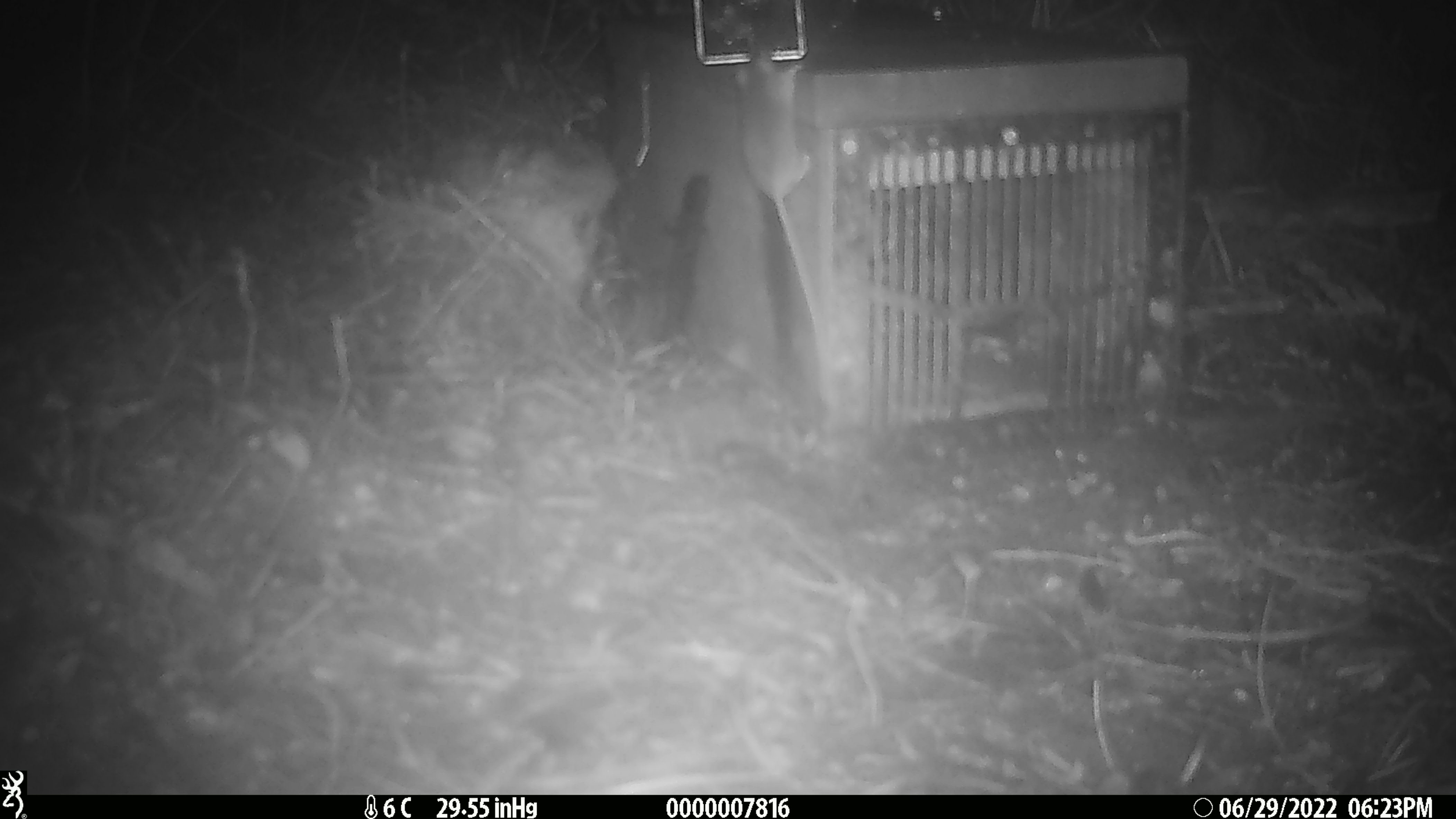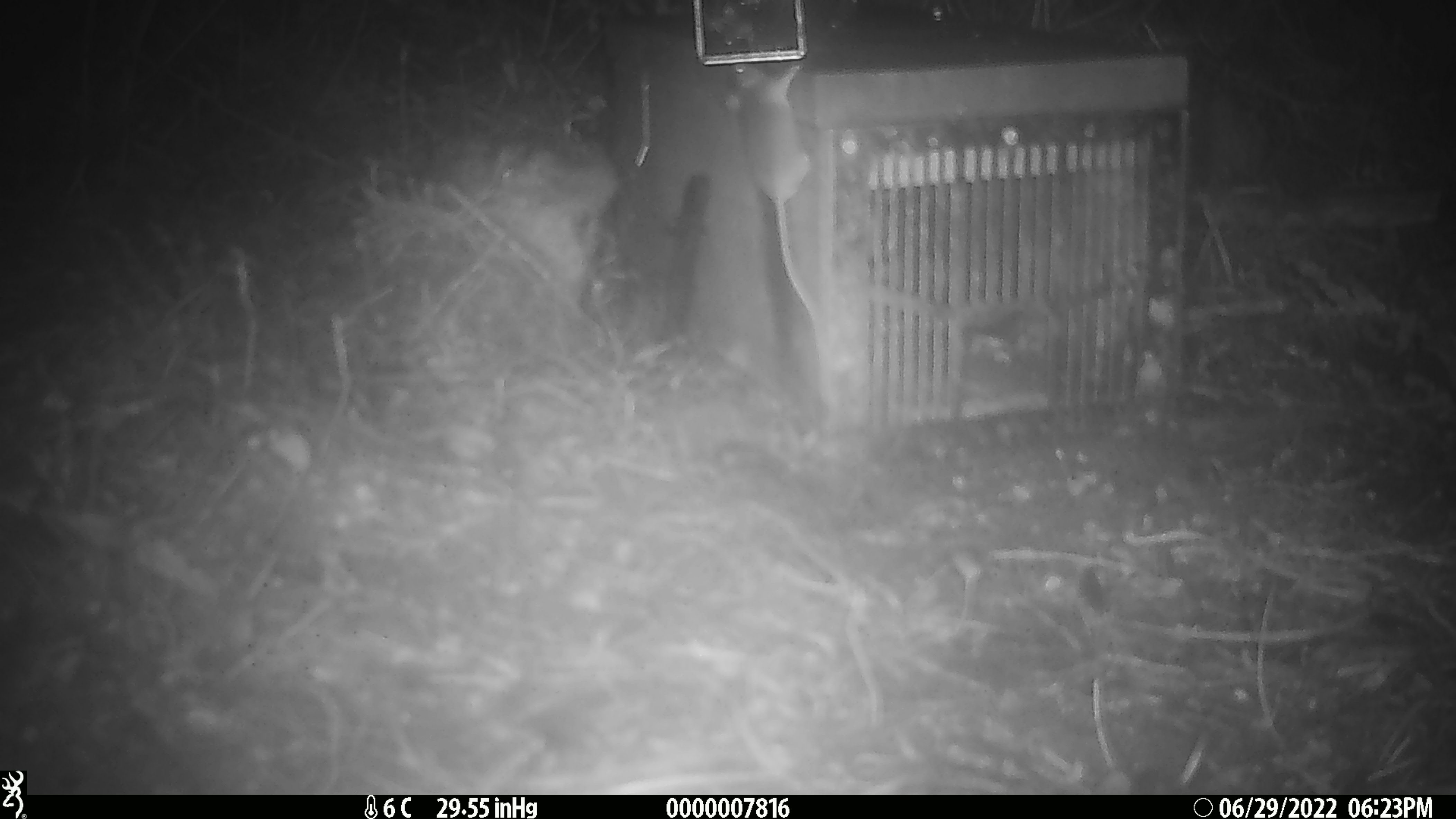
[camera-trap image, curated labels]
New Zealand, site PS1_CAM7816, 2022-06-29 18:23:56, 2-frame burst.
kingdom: Animalia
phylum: Chordata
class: Mammalia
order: Rodentia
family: Muridae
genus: Mus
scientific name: Mus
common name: mouse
Mouse (Mus).